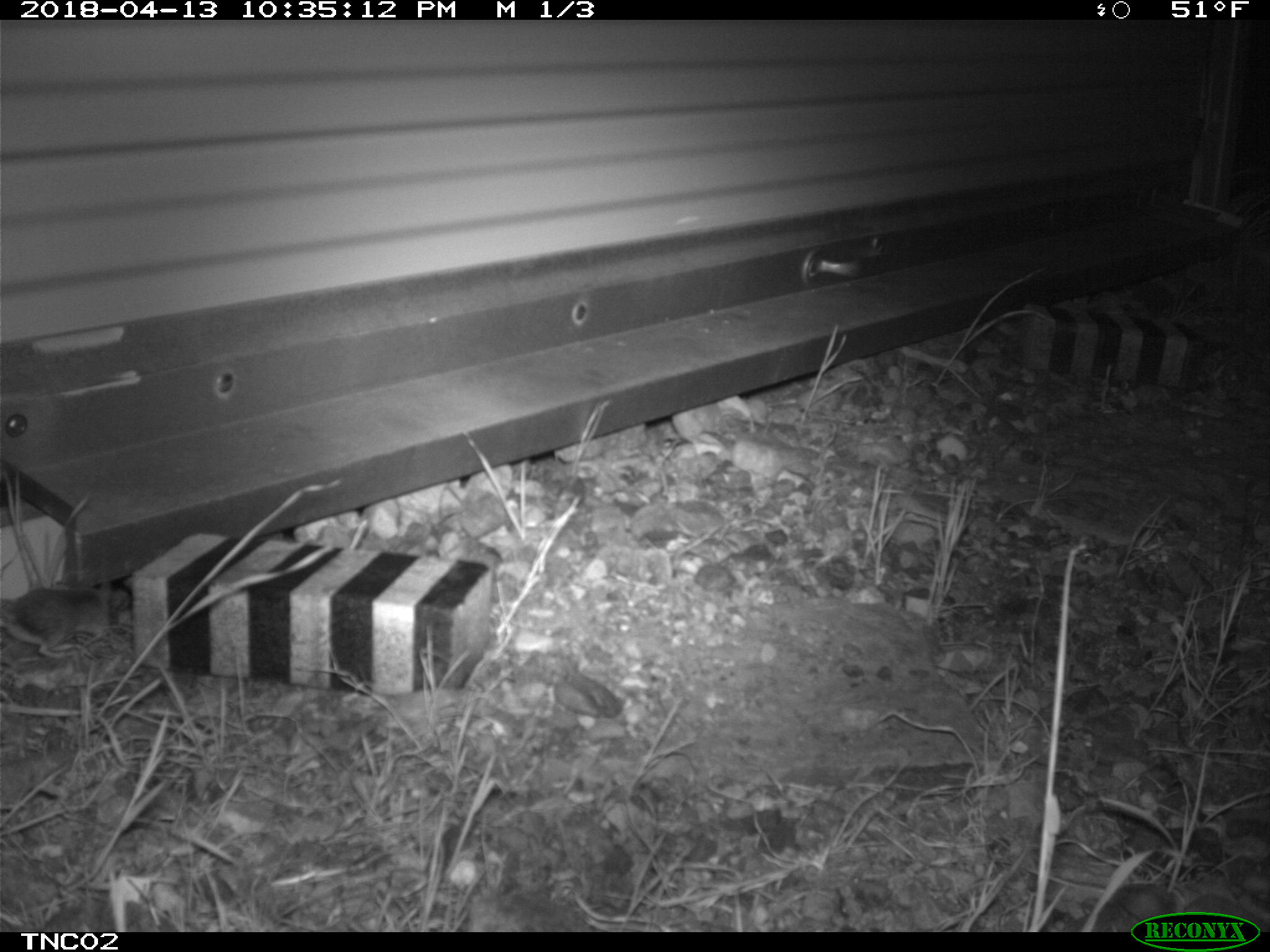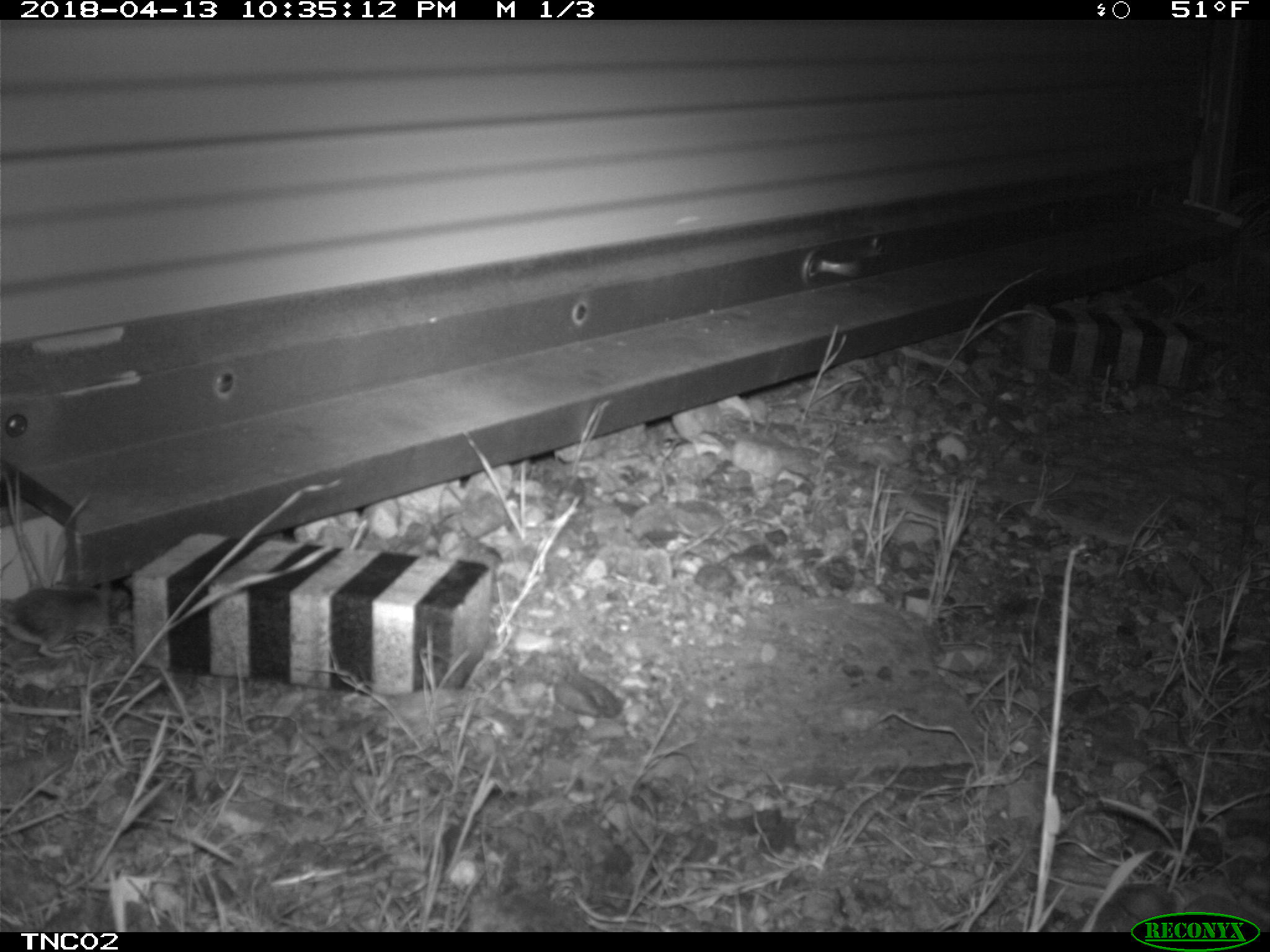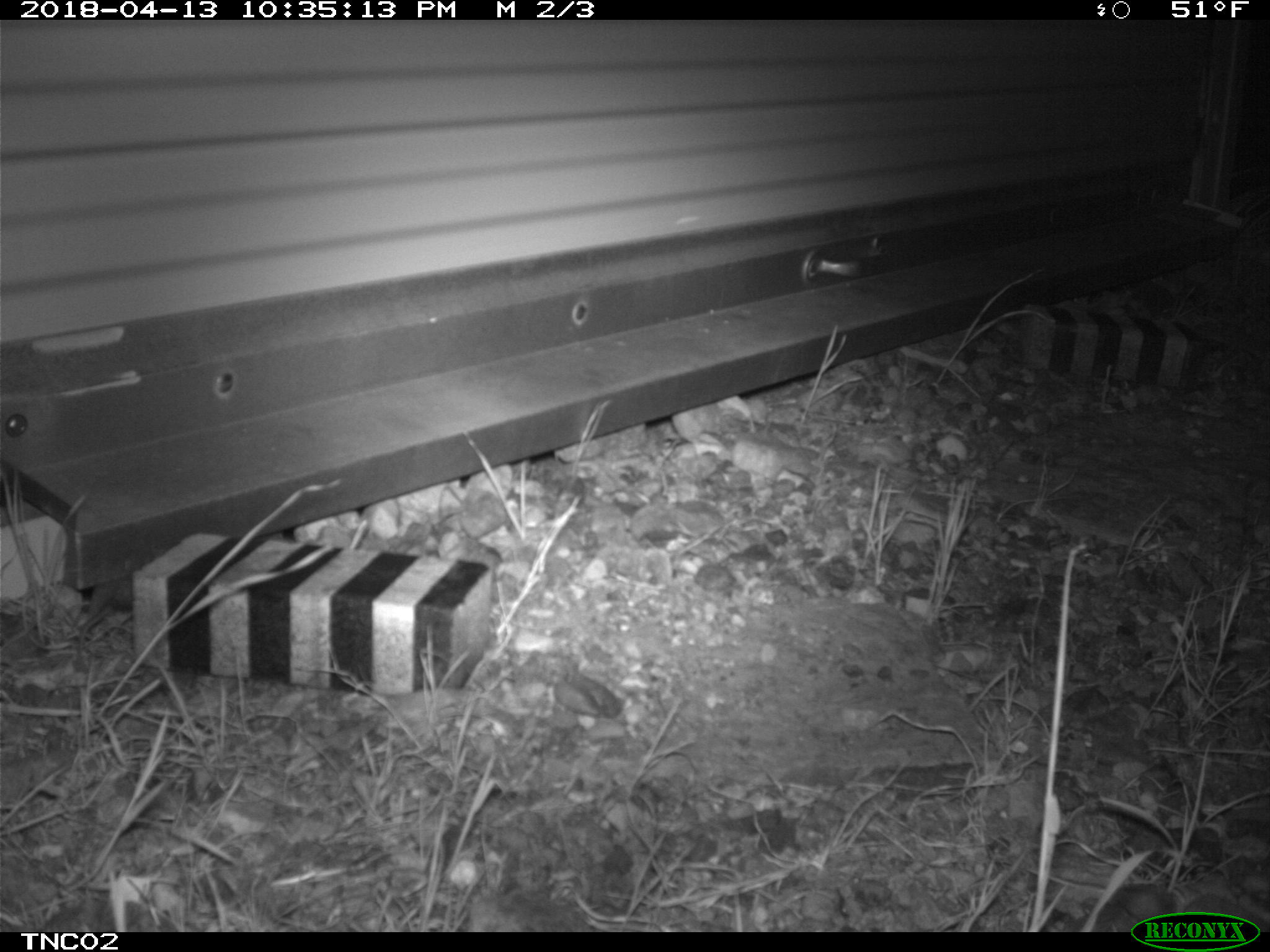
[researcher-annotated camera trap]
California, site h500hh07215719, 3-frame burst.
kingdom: Animalia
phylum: Chordata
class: Mammalia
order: Rodentia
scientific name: Rodentia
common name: rodent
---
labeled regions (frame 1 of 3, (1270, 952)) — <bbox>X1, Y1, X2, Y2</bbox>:
rodent: <bbox>0, 587, 110, 658</bbox>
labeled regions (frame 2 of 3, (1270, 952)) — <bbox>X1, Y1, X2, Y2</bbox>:
rodent: <bbox>0, 560, 110, 659</bbox>